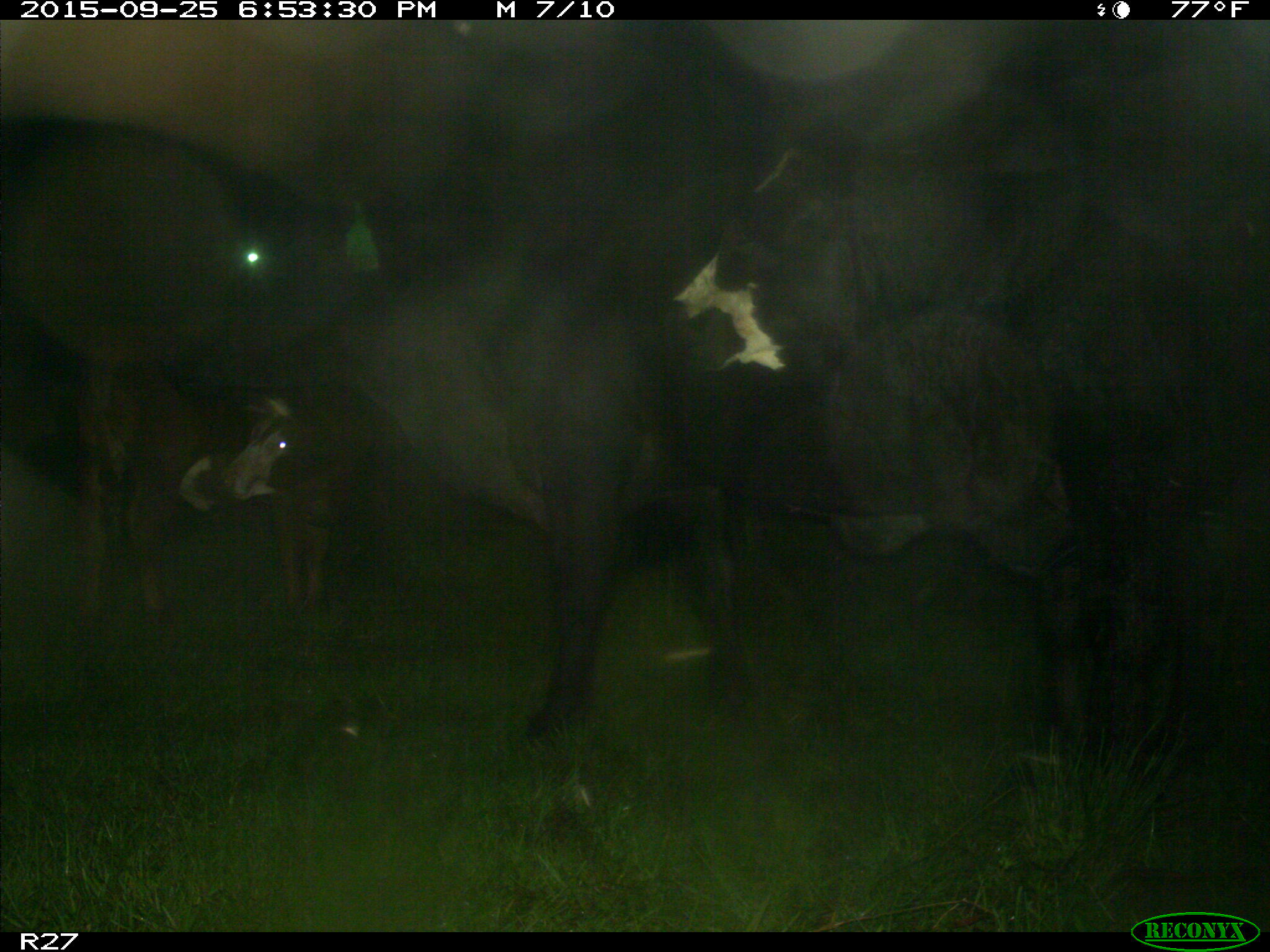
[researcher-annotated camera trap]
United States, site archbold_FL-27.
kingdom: Animalia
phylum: Chordata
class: Mammalia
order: Artiodactyla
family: Bovidae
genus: Bos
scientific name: Bos taurus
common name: domestic cow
Bos taurus (domestic cow).